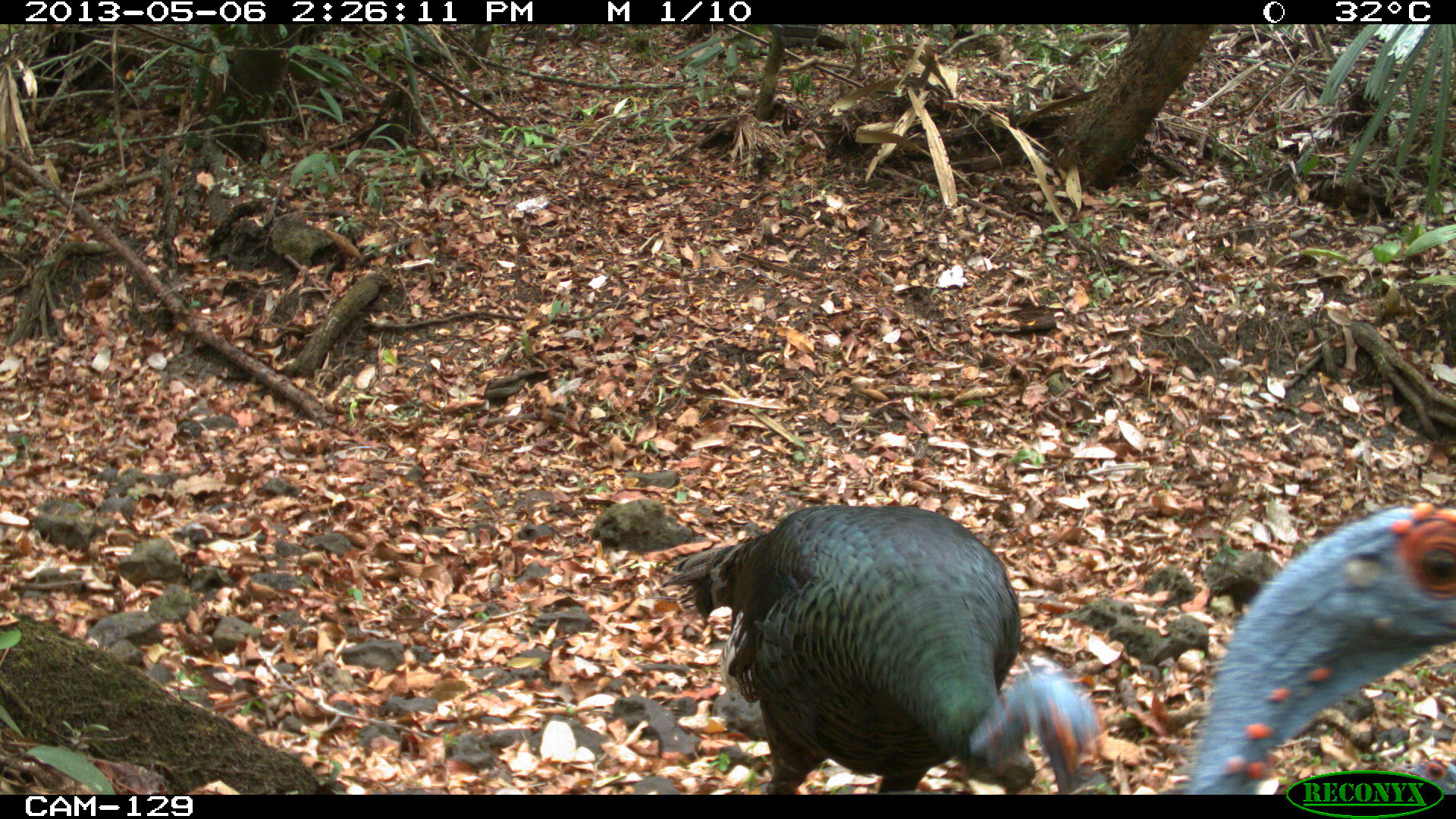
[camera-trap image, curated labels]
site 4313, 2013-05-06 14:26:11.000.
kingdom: Animalia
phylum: Chordata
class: Aves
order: Galliformes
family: Phasianidae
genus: Meleagris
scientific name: Meleagris ocellata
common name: ocellated turkey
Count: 4.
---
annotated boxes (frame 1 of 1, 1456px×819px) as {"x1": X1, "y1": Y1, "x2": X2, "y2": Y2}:
meleagris ocellata: {"x1": 656, "y1": 503, "x2": 1109, "y2": 794}; {"x1": 1170, "y1": 499, "x2": 1456, "y2": 795}